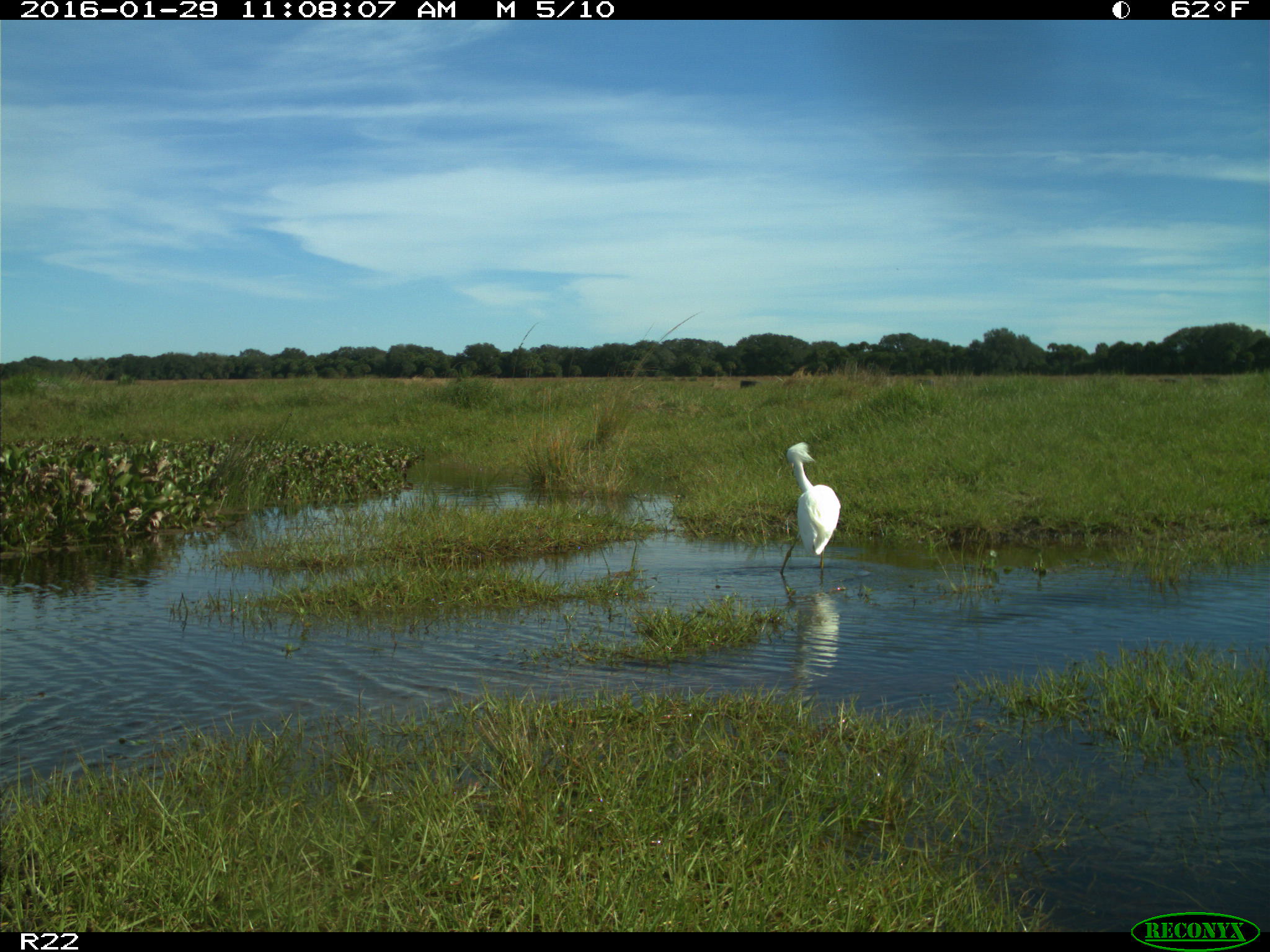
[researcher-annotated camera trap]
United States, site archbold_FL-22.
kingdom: Animalia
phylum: Chordata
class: Aves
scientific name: Aves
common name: birds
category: unidentified bird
Unidentified bird (birds) (Aves).